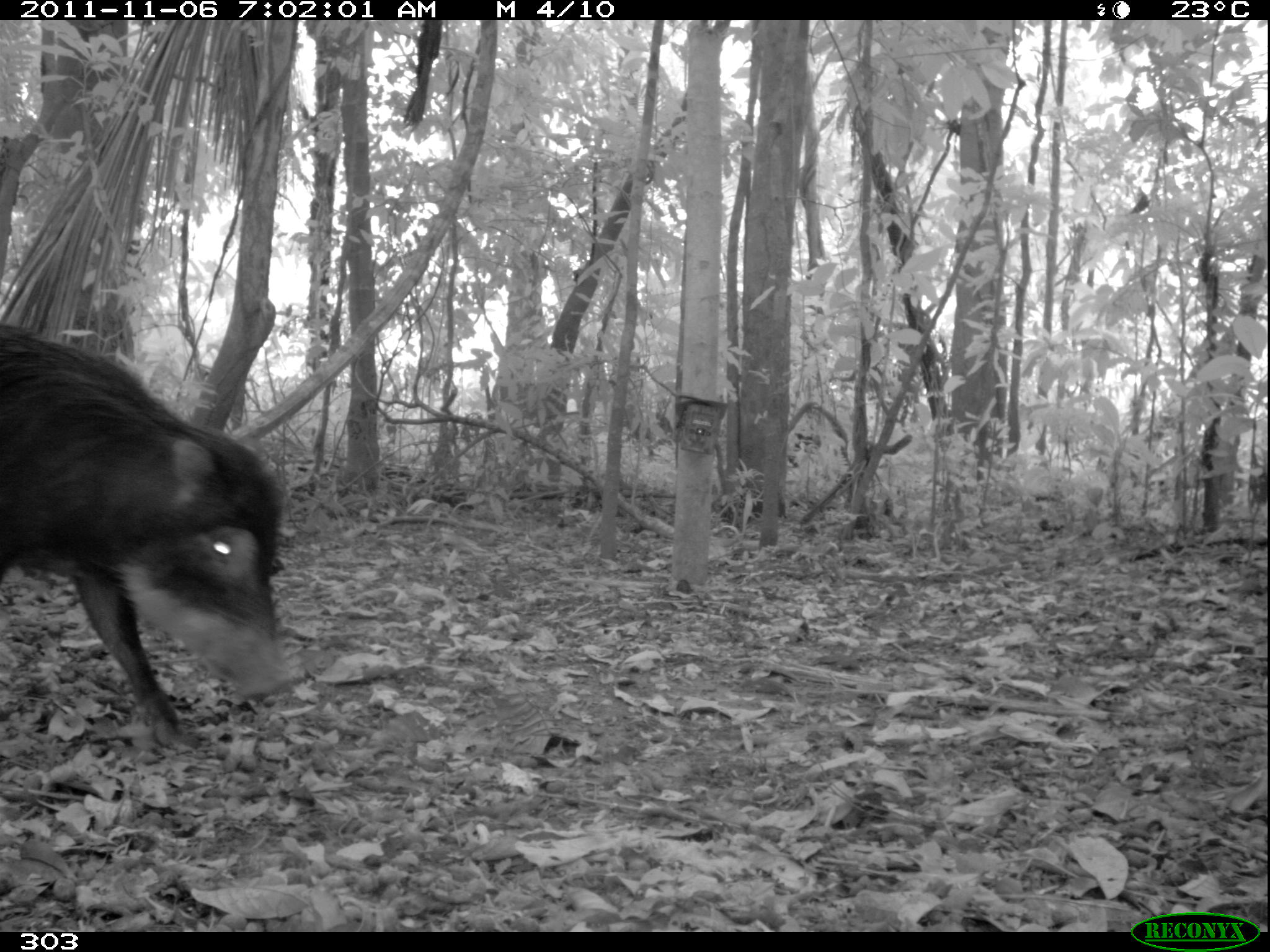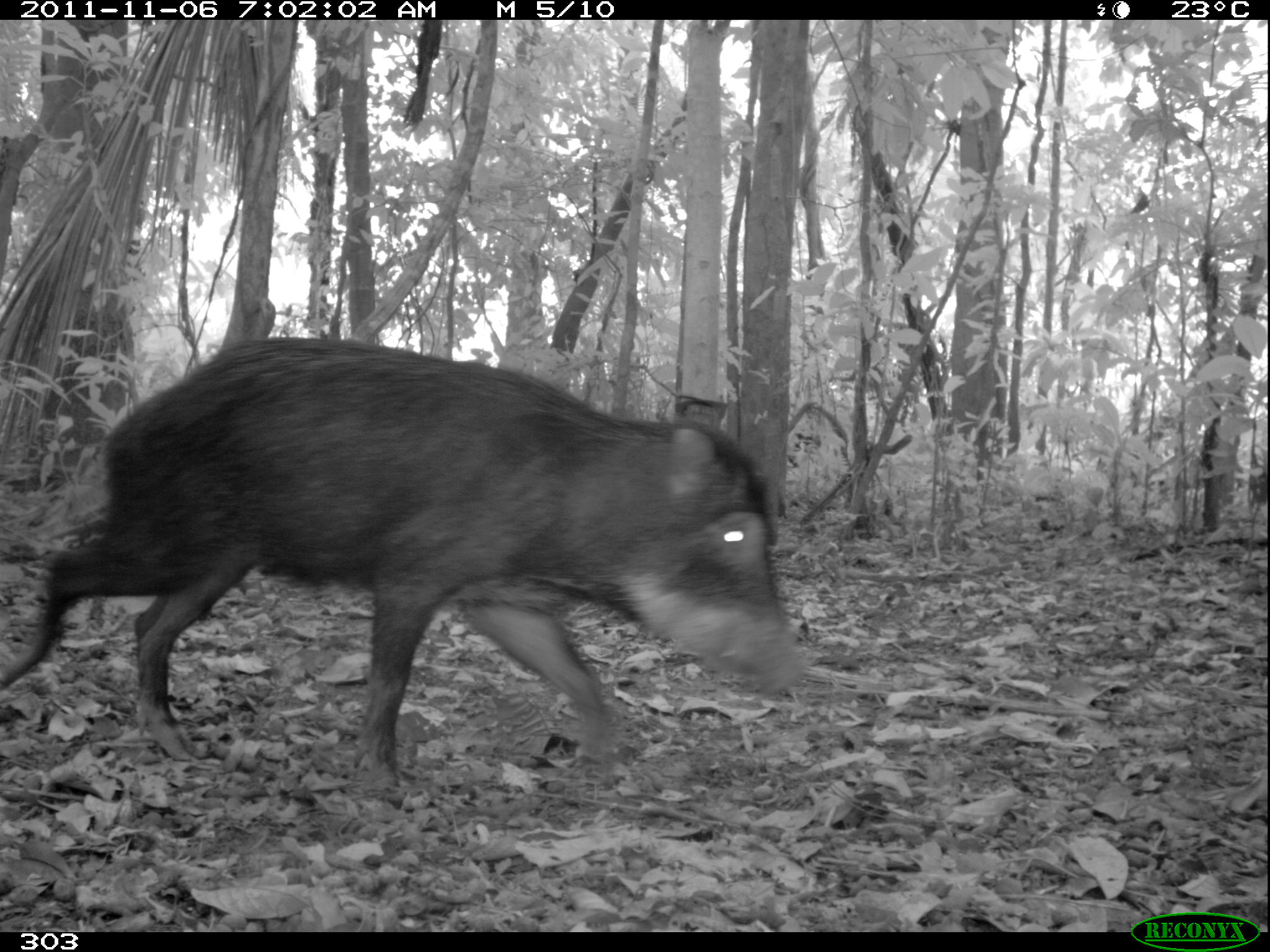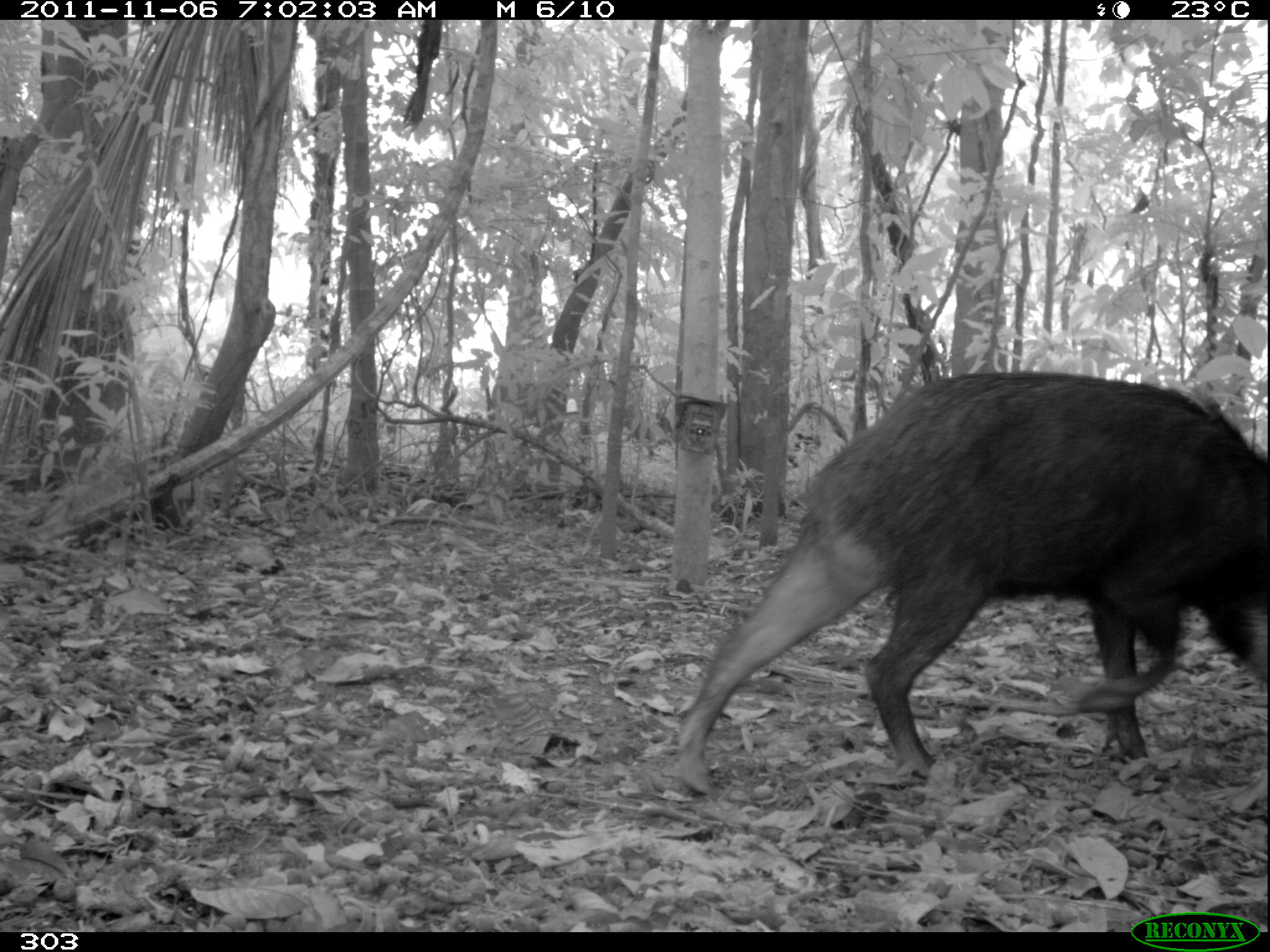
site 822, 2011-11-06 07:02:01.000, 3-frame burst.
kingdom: Animalia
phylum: Chordata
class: Mammalia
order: Artiodactyla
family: Tayassuidae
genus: Tayassu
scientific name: Tayassu pecari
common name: white-lipped peccary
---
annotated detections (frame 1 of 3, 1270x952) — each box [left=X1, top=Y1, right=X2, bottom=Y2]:
tayassu pecari: [left=0, top=318, right=290, bottom=750]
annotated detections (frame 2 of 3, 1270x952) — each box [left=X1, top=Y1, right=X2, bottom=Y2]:
tayassu pecari: [left=2, top=327, right=809, bottom=800]